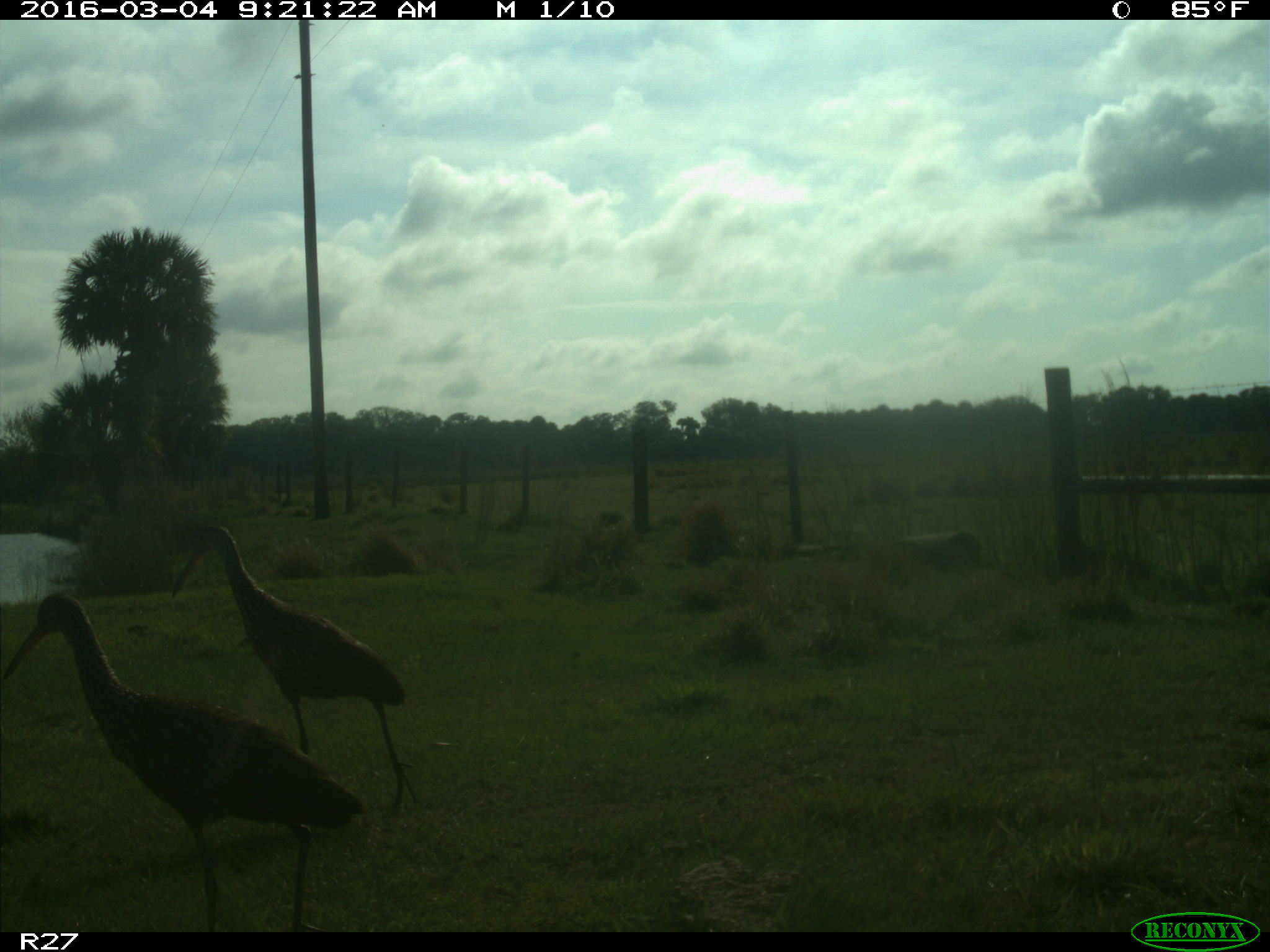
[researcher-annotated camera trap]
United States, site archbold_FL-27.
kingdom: Animalia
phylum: Chordata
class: Aves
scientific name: Aves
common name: birds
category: unidentified bird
Unidentified bird (birds) (Aves).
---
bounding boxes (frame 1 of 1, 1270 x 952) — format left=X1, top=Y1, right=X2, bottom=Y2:
animal: left=1, top=594, right=366, bottom=932; left=169, top=522, right=419, bottom=809